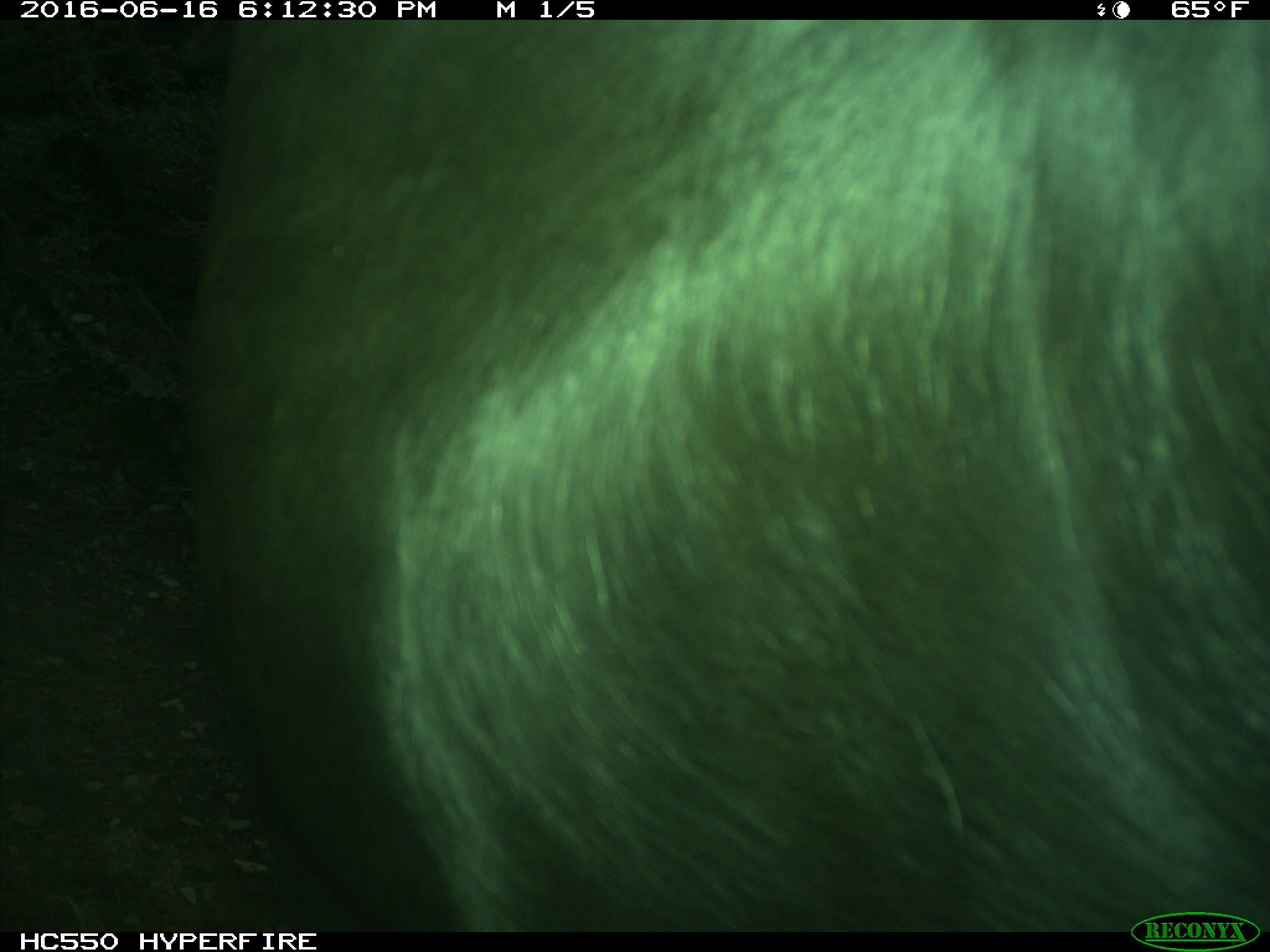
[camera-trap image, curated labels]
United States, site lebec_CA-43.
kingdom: Animalia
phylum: Chordata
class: Mammalia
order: Artiodactyla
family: Bovidae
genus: Bos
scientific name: Bos taurus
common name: domestic cow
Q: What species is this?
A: Bos taurus (domestic cow).